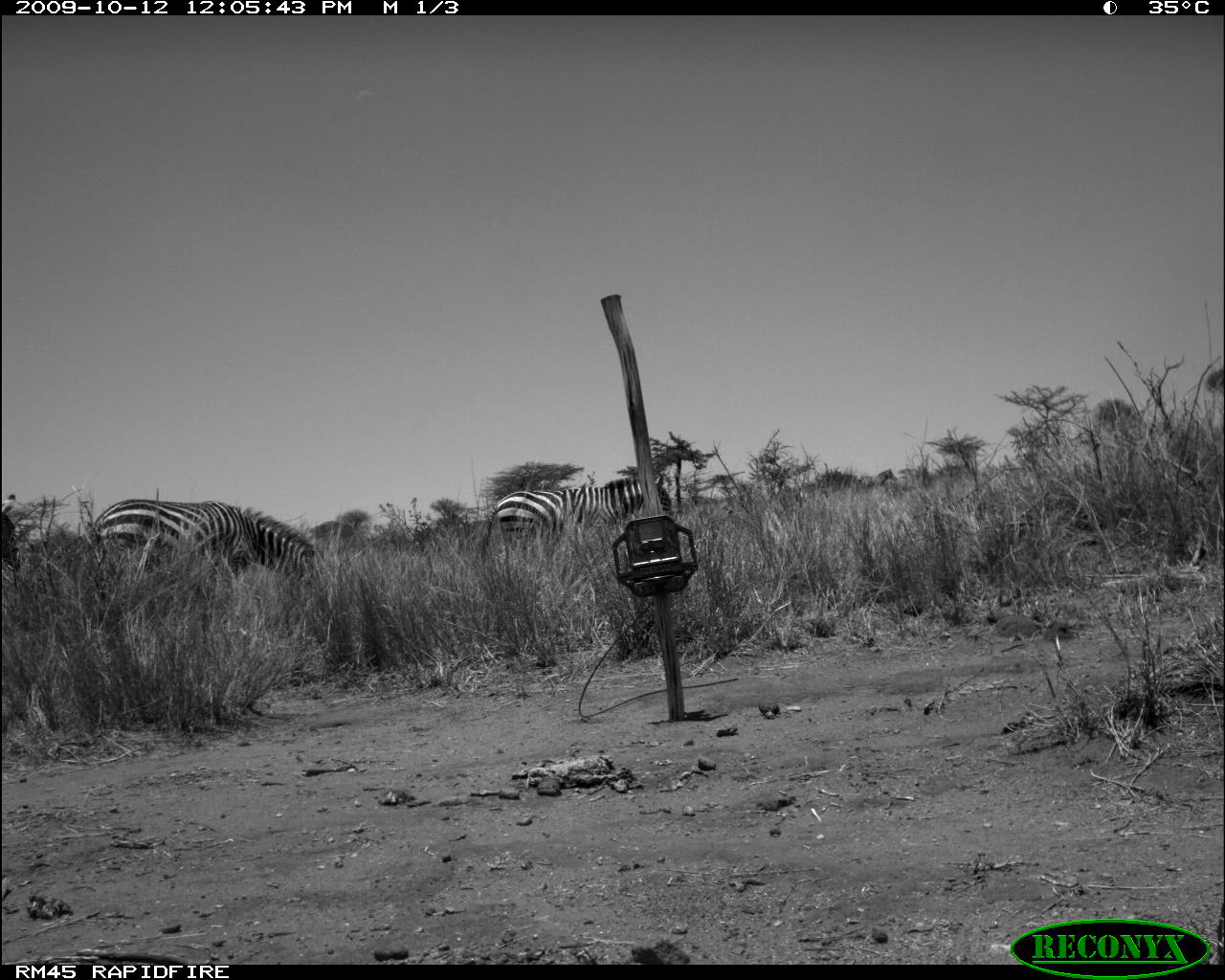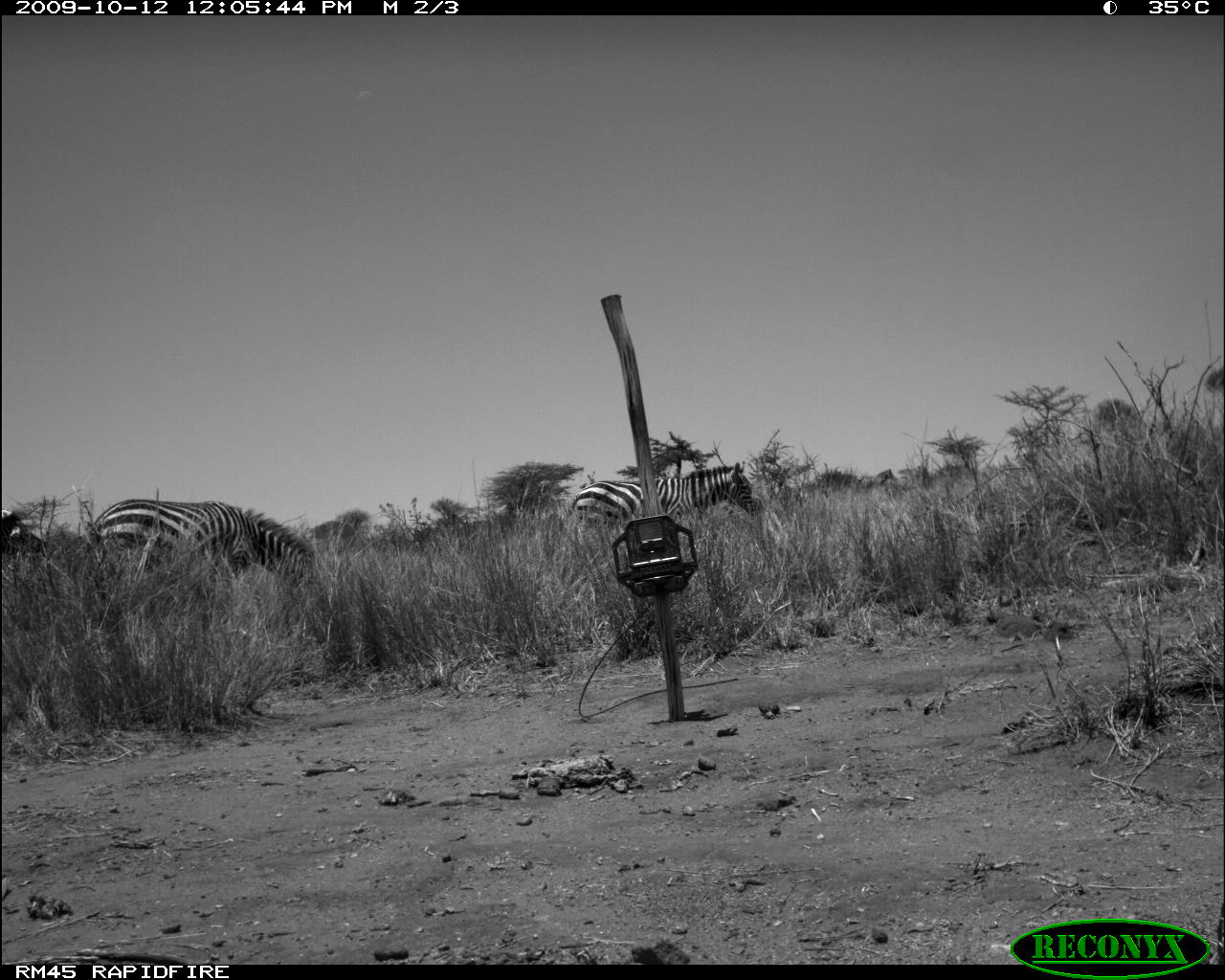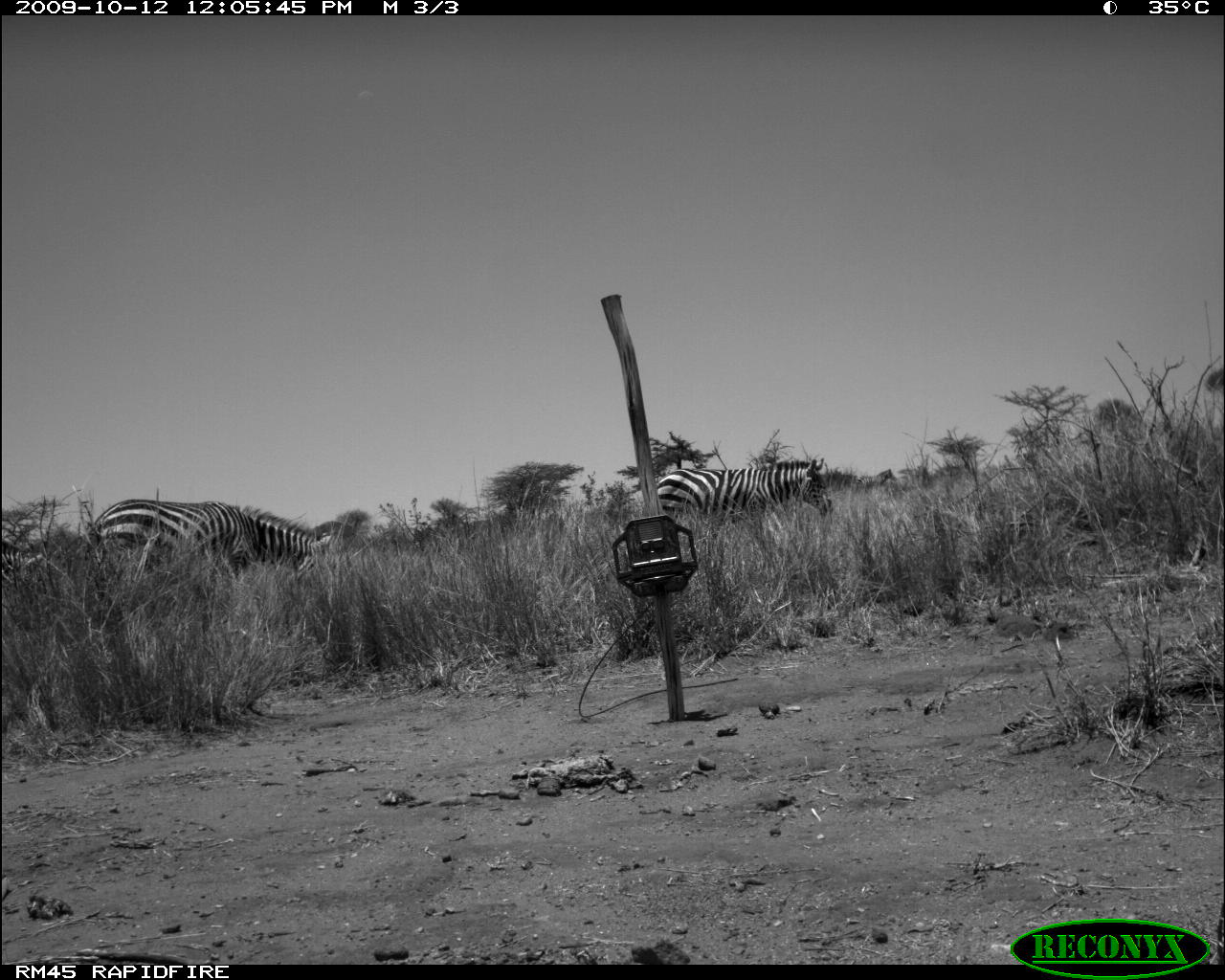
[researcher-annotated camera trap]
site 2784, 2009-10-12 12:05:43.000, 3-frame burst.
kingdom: Animalia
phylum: Chordata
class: Mammalia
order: Perissodactyla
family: Equidae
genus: Equus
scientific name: Equus quagga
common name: plains zebra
Equus quagga (plains zebra), count 4.